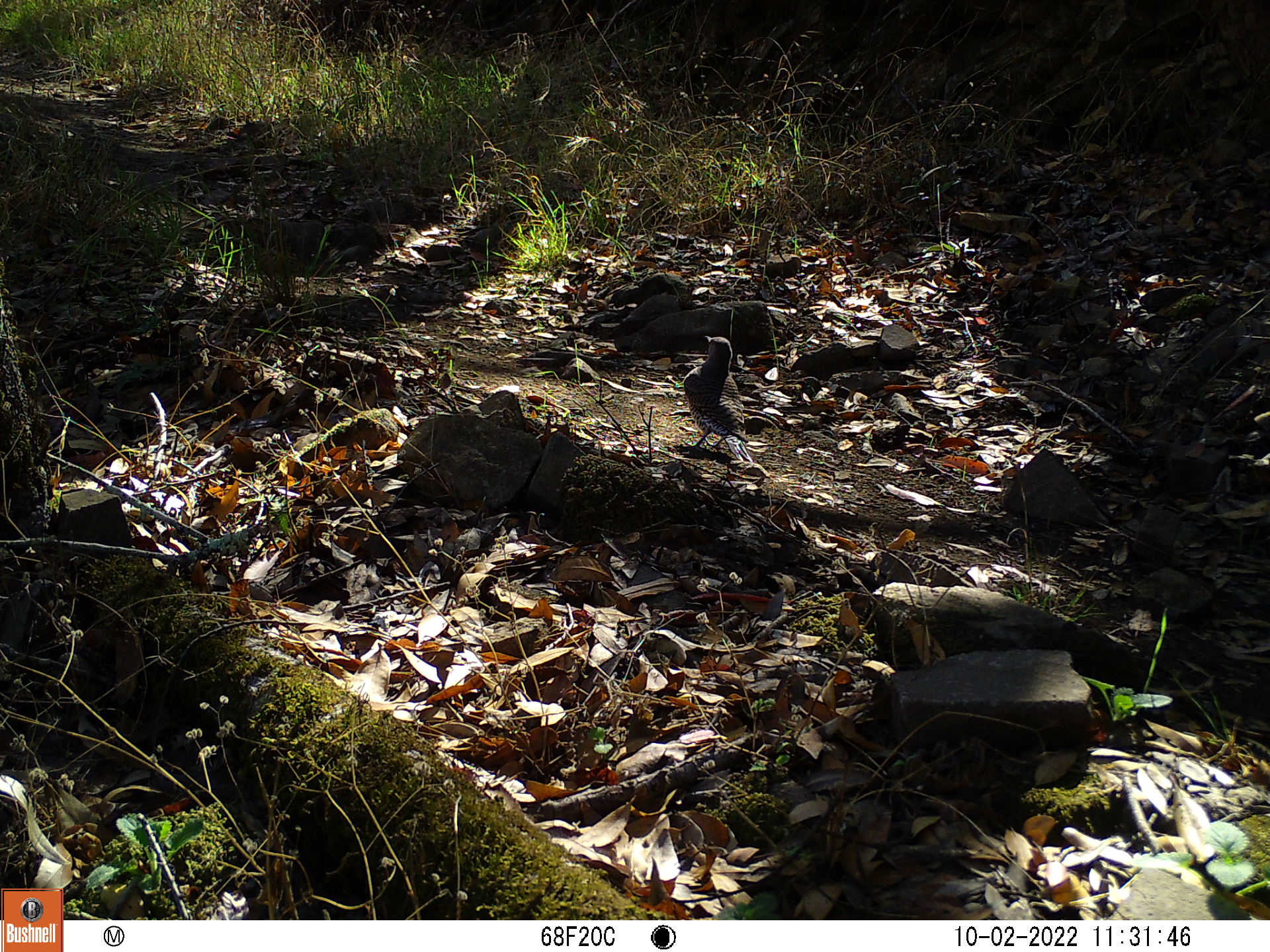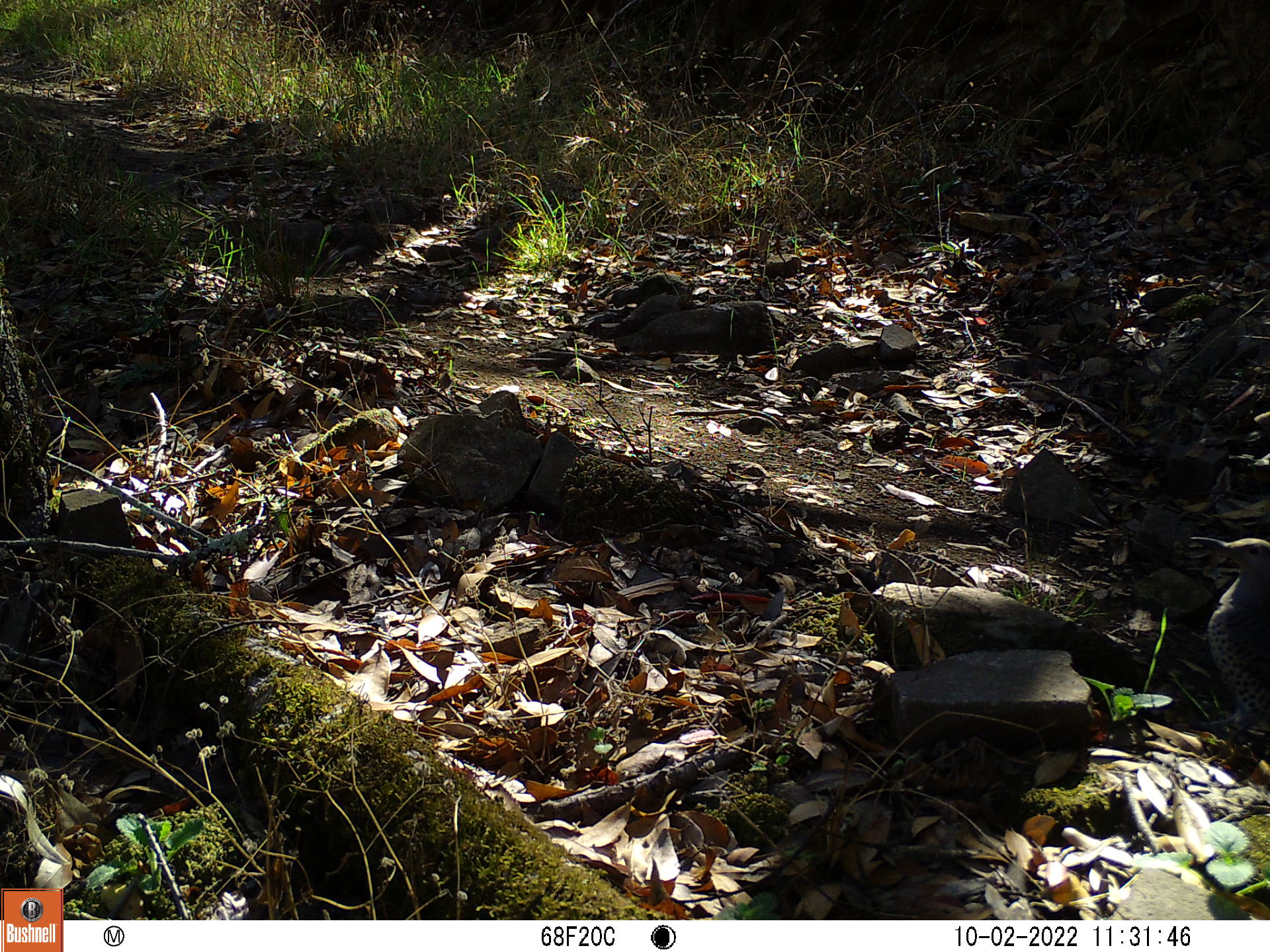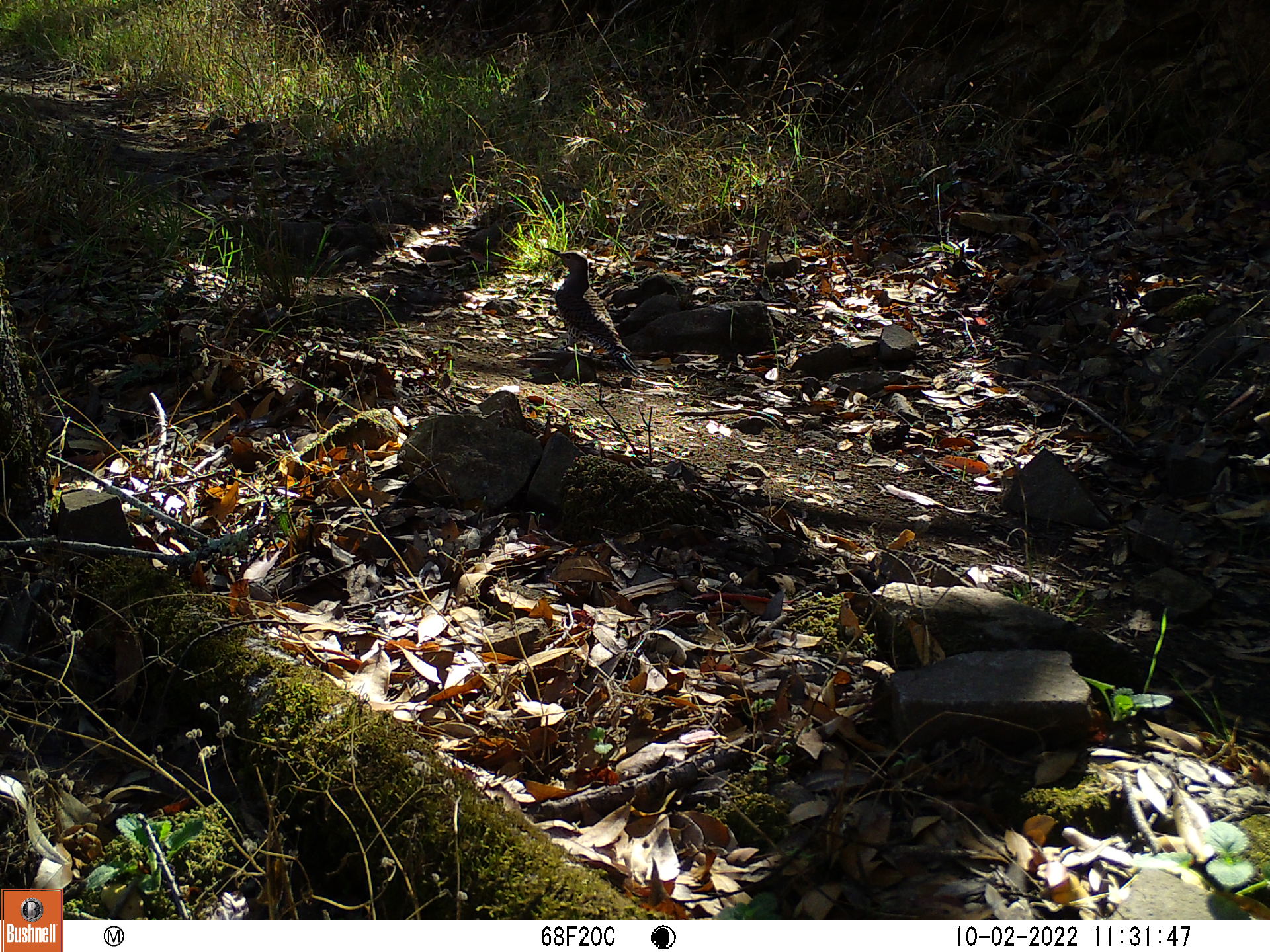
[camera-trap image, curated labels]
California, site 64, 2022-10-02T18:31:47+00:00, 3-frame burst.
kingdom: Animalia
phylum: Chordata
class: Aves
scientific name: Aves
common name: bird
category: unknown bird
Unknown bird (bird) (Aves).